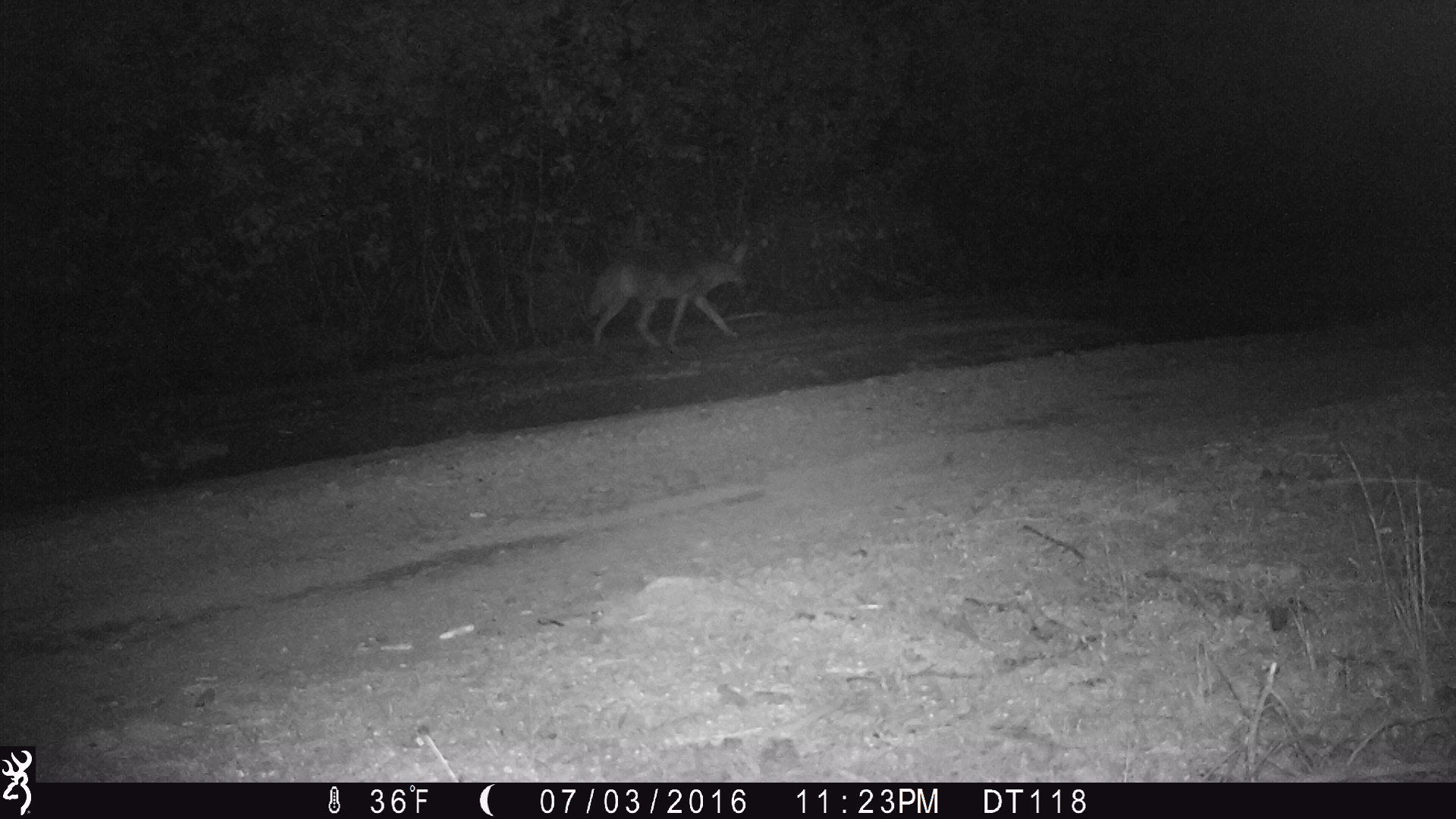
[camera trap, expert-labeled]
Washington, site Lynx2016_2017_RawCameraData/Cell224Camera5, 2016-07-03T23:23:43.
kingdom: Animalia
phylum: Chordata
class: Mammalia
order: Carnivora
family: Canidae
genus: Canis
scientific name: Canis latrans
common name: coyote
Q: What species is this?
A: Canis latrans (coyote).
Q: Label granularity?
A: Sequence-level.